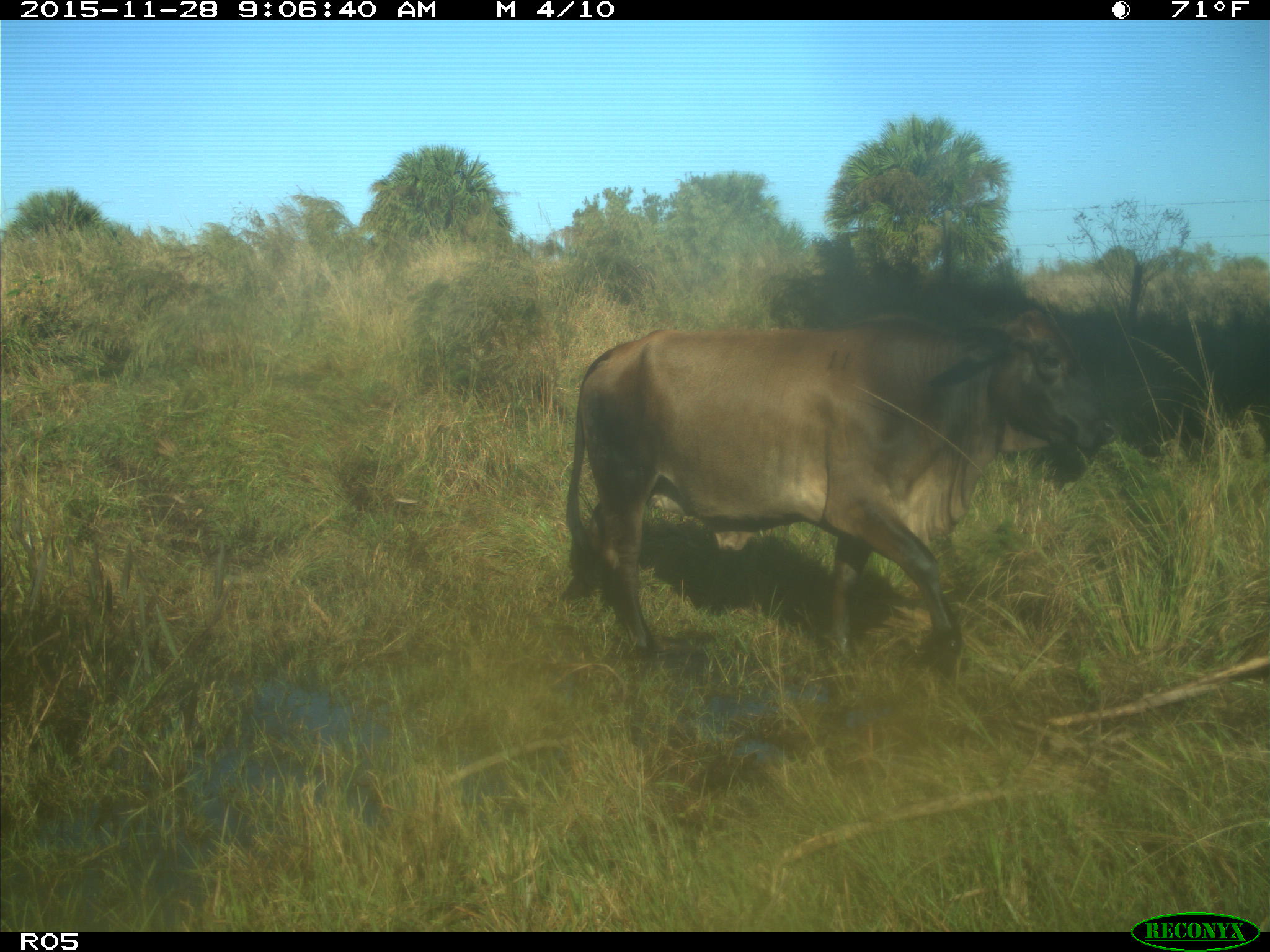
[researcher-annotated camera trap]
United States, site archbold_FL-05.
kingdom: Animalia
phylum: Chordata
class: Mammalia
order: Artiodactyla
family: Bovidae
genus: Bos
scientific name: Bos taurus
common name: domestic cow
Bos taurus (domestic cow).